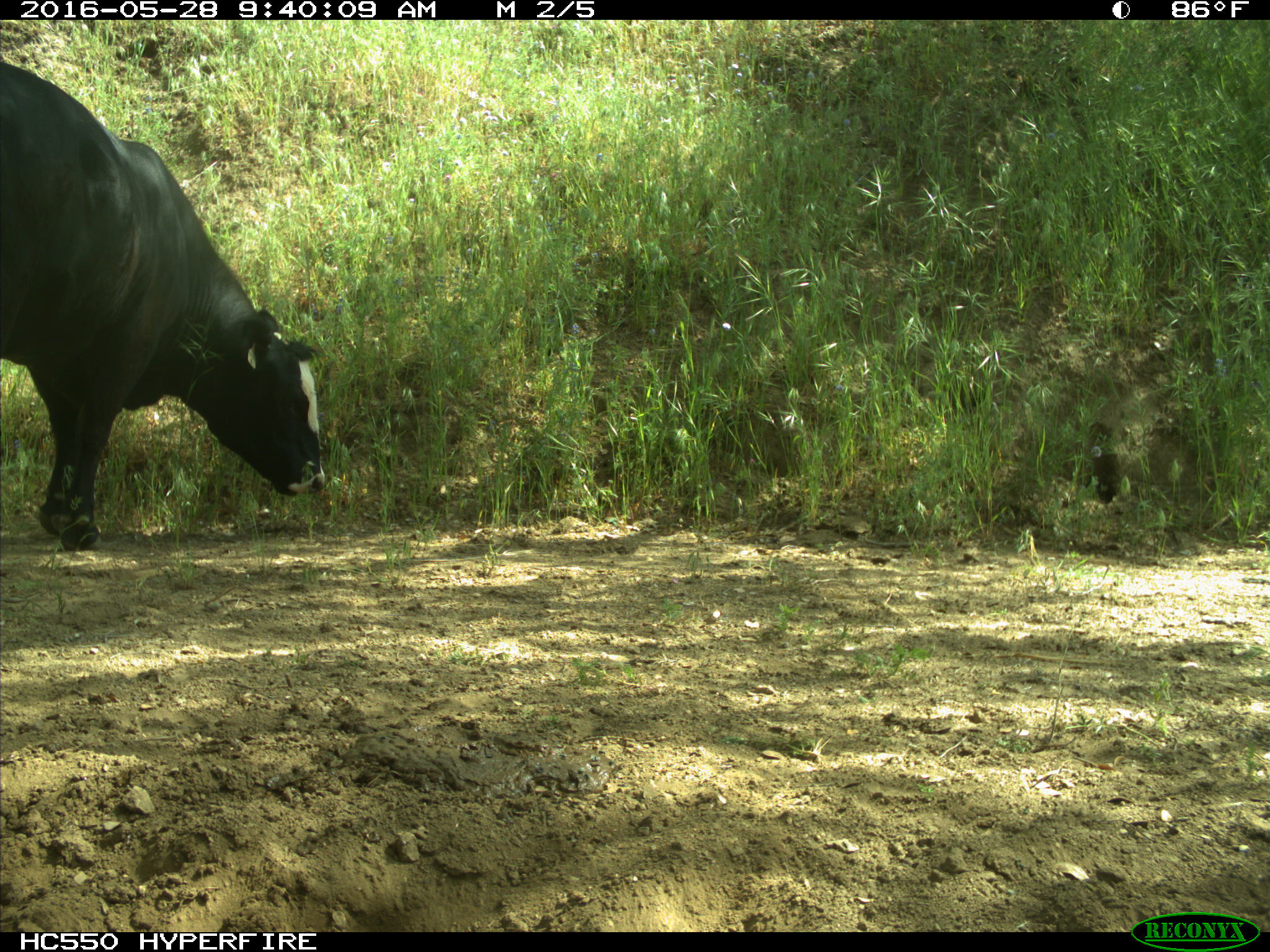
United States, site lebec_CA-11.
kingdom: Animalia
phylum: Chordata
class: Mammalia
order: Artiodactyla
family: Bovidae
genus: Bos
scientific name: Bos taurus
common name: domestic cow